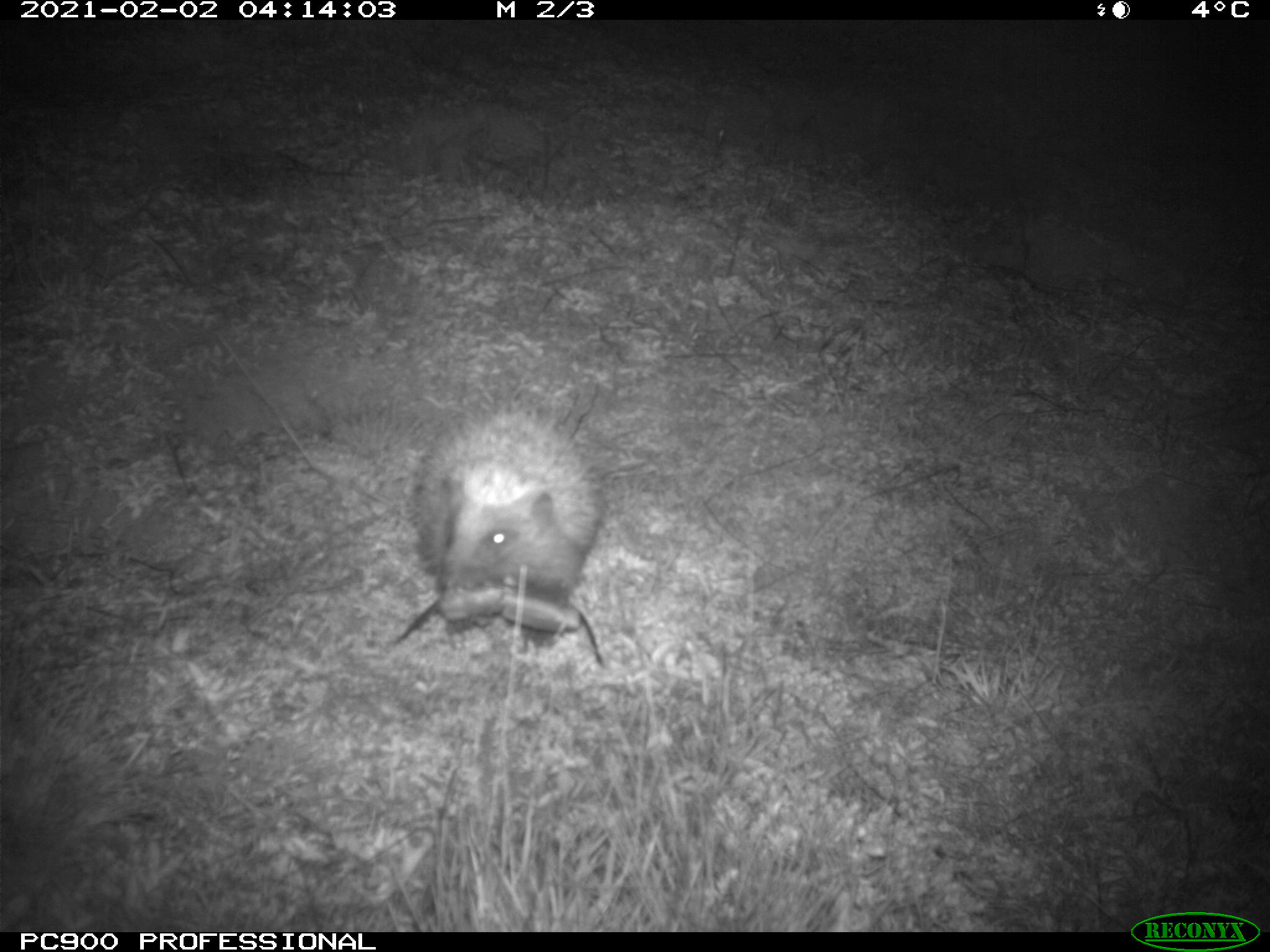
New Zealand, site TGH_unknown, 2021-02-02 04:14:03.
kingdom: Animalia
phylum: Chordata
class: Mammalia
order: Eulipotyphla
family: Erinaceidae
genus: Erinaceus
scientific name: Erinaceus europaeus europaeus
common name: european hedgehog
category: hedgehog